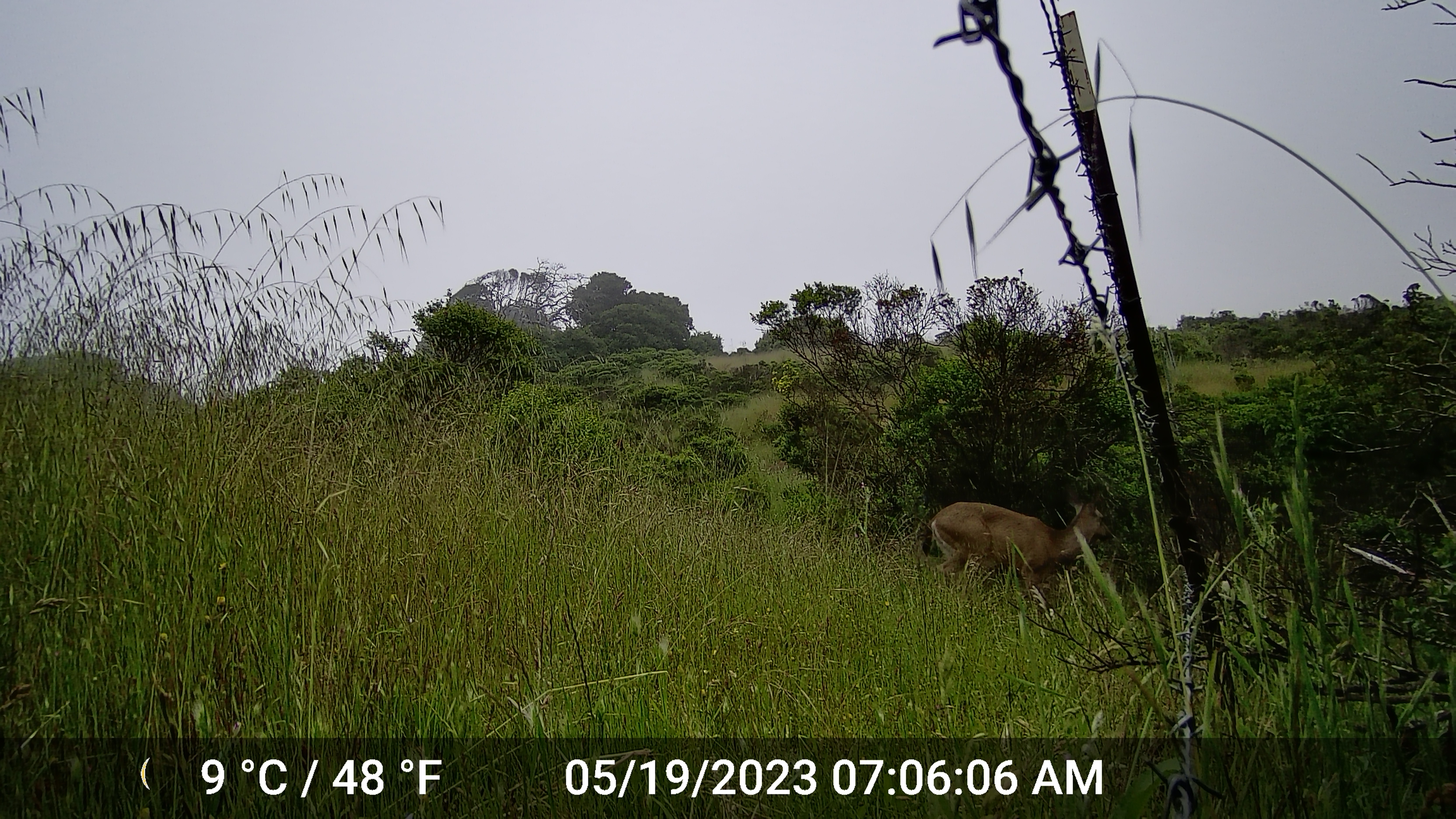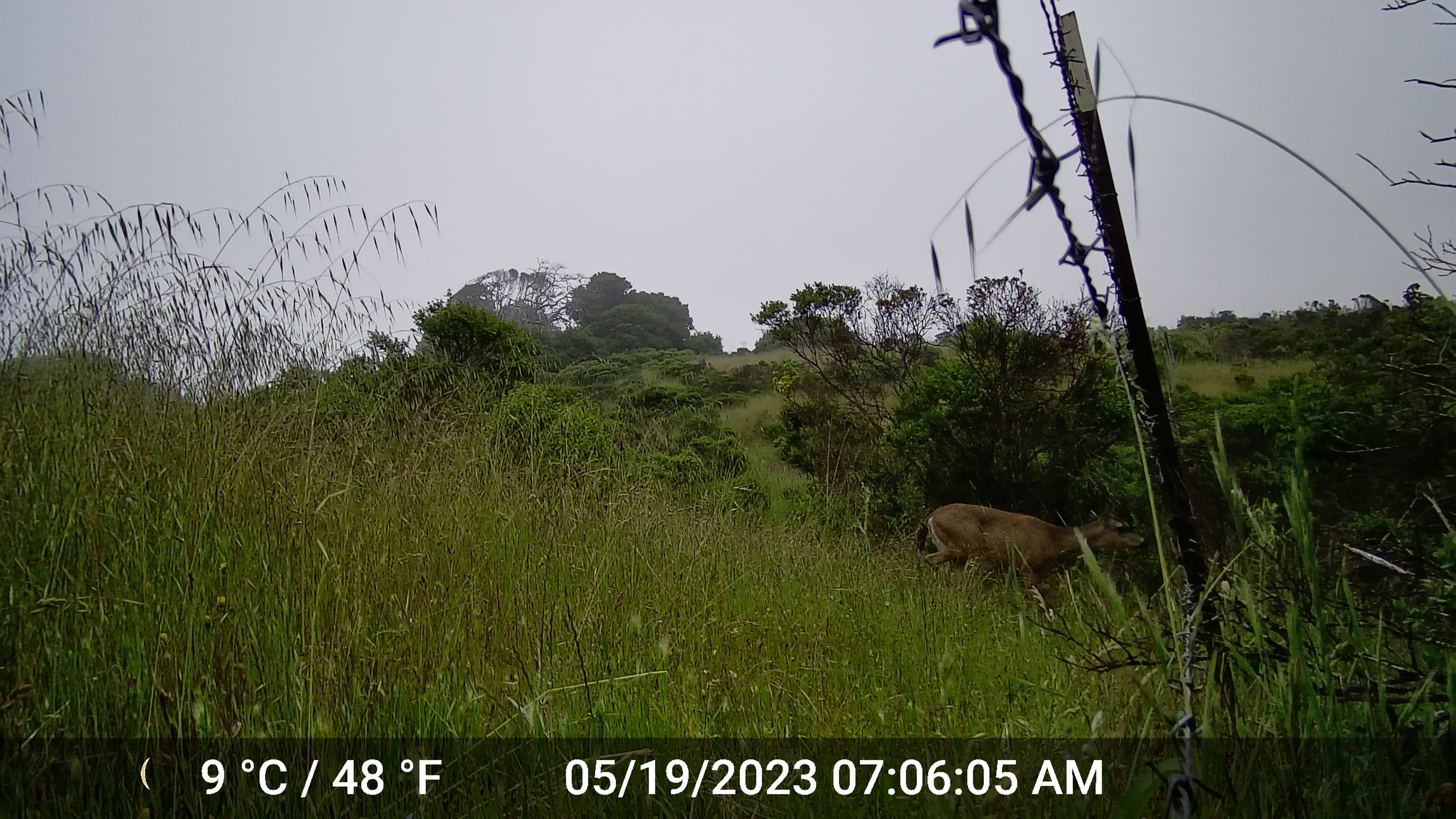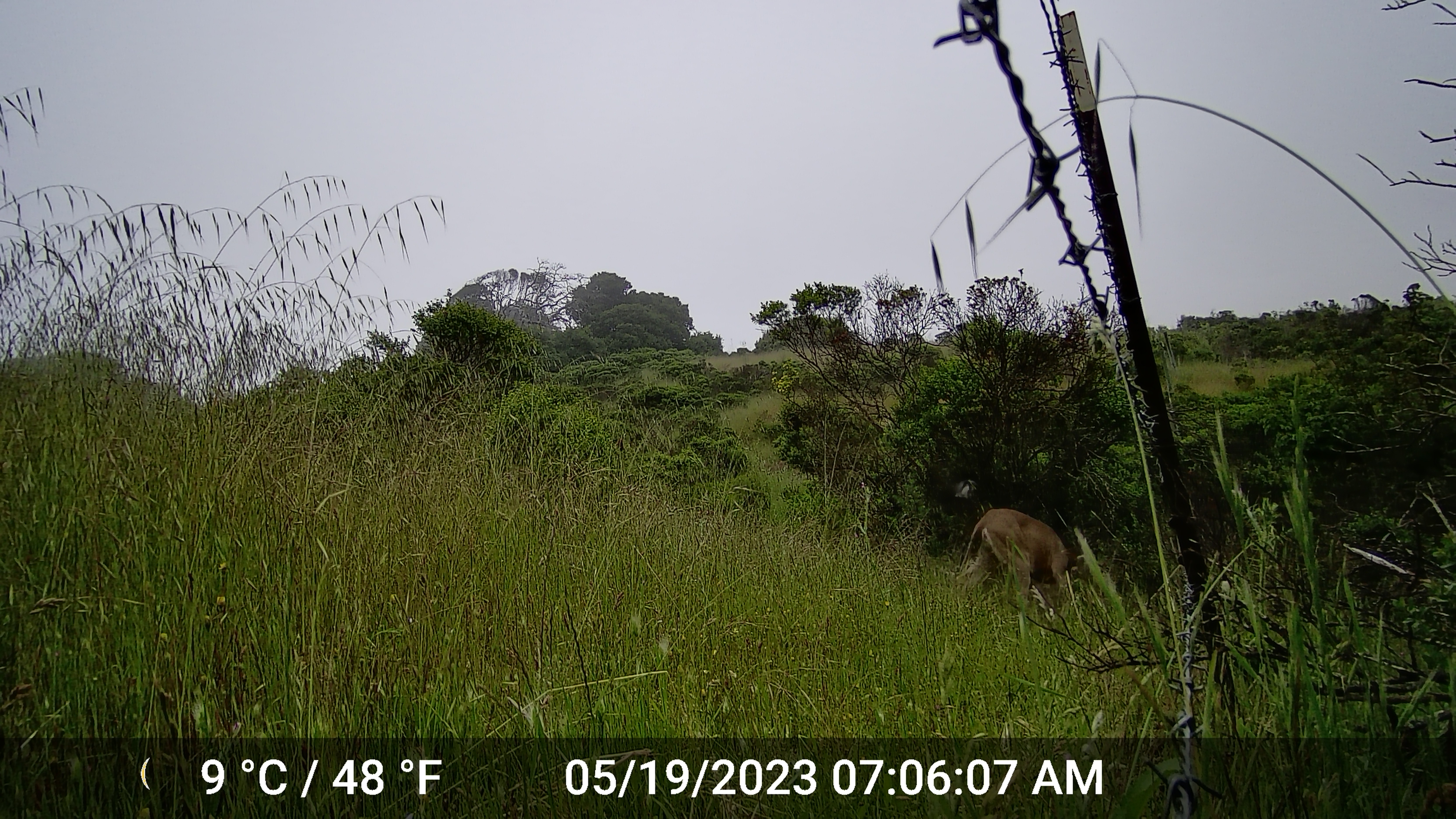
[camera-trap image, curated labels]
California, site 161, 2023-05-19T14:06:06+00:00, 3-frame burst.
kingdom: Animalia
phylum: Chordata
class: Mammalia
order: Artiodactyla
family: Cervidae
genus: Odocoileus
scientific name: Odocoileus hemionus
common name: mule deer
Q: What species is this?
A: Mule deer (Odocoileus hemionus).